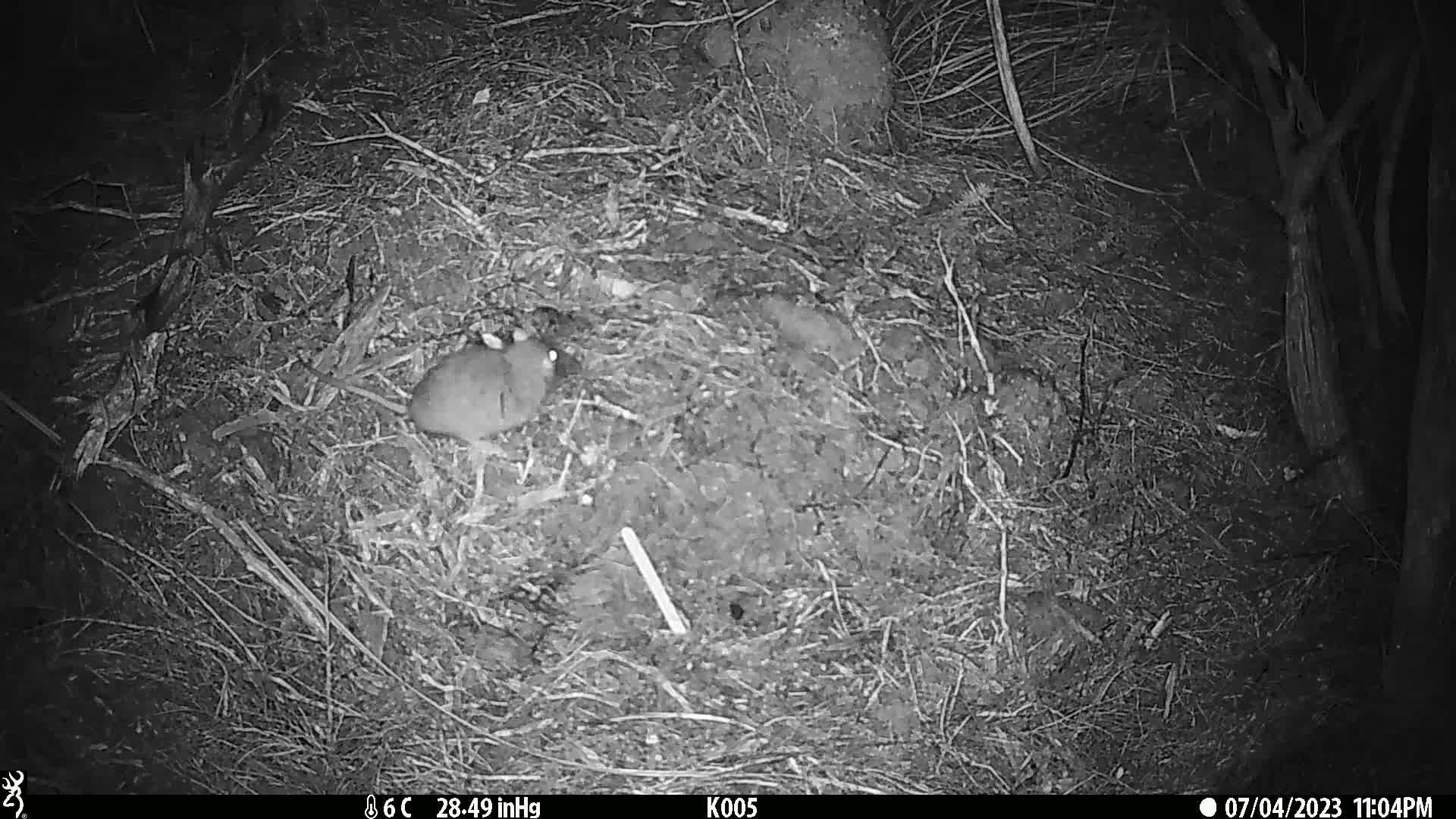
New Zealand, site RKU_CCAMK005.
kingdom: Animalia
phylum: Chordata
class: Mammalia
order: Rodentia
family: Muridae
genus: Rattus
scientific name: Rattus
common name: rat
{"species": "rat (Rattus)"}